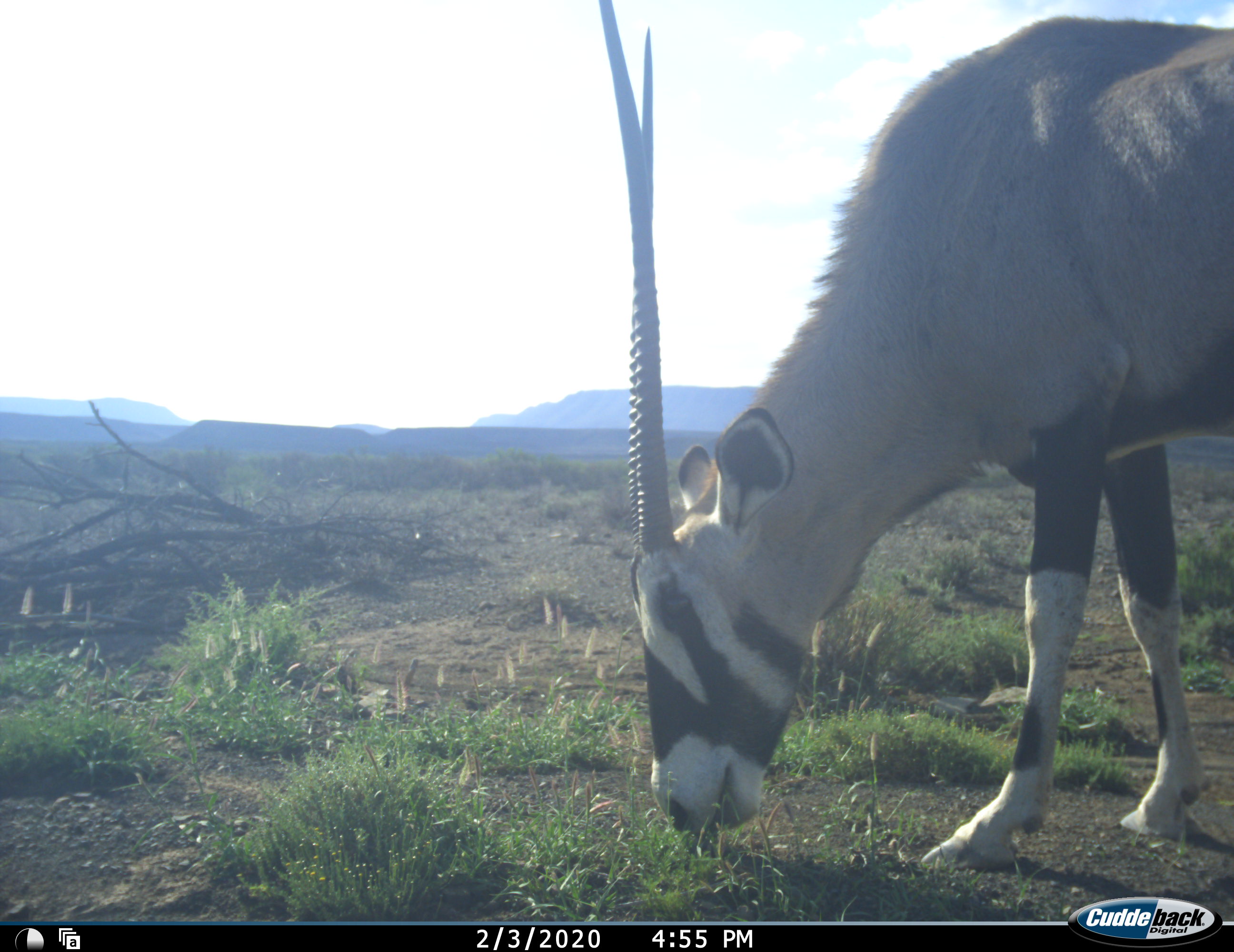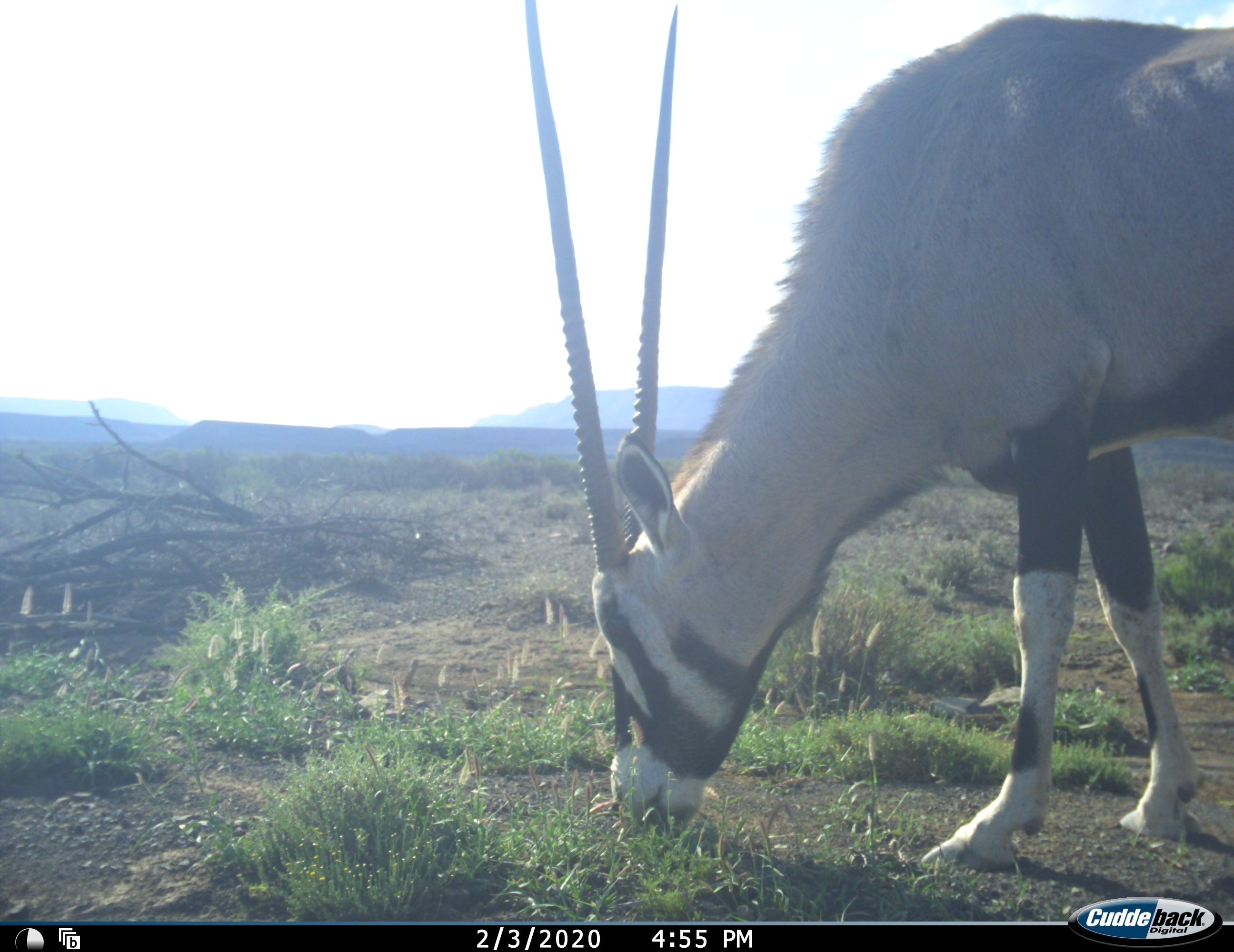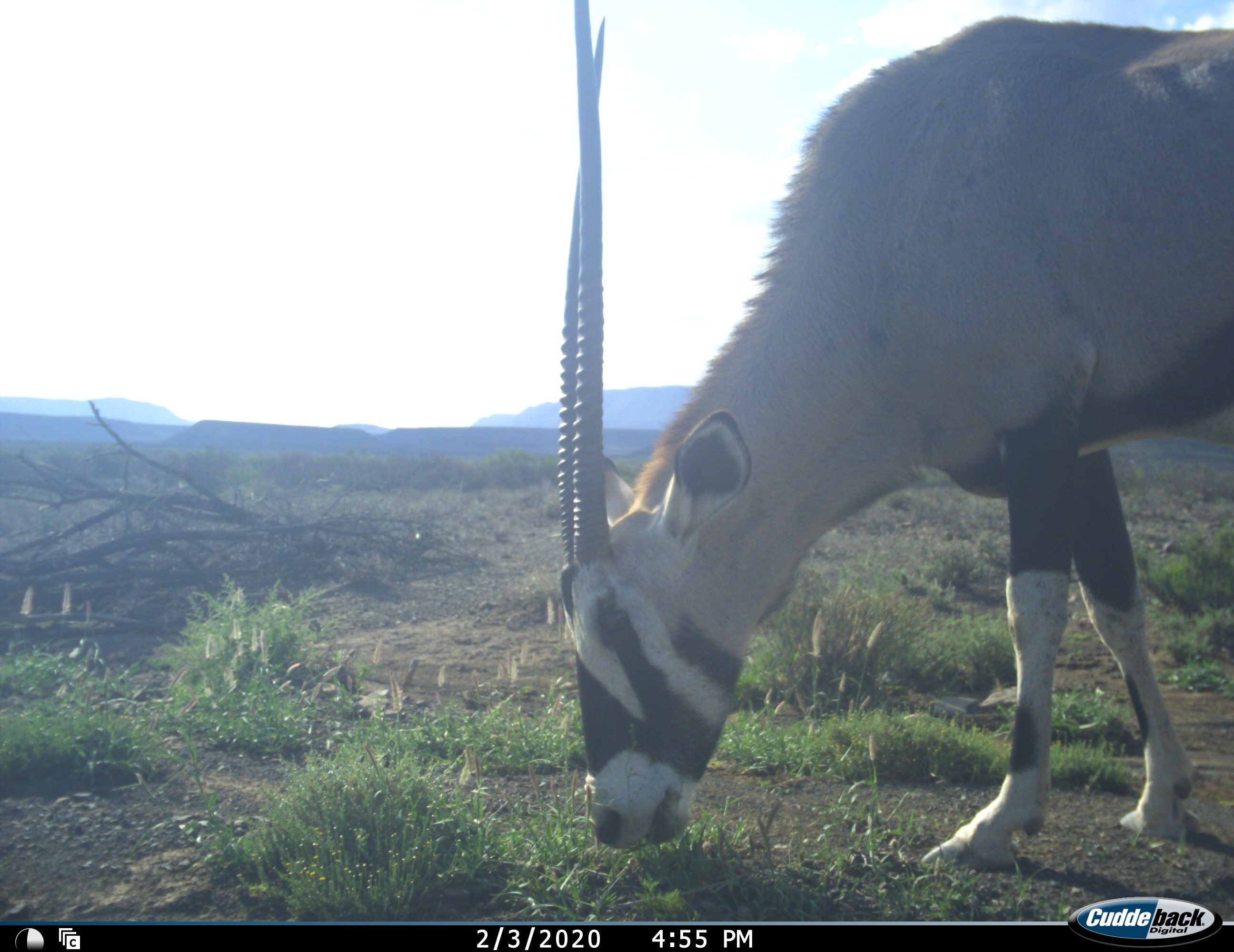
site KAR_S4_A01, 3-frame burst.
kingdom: Animalia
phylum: Chordata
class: Mammalia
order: Artiodactyla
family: Bovidae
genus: Oryx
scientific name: Oryx gazella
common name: gemsbok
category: oryx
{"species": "oryx (gemsbok) (Oryx gazella)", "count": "1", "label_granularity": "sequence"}